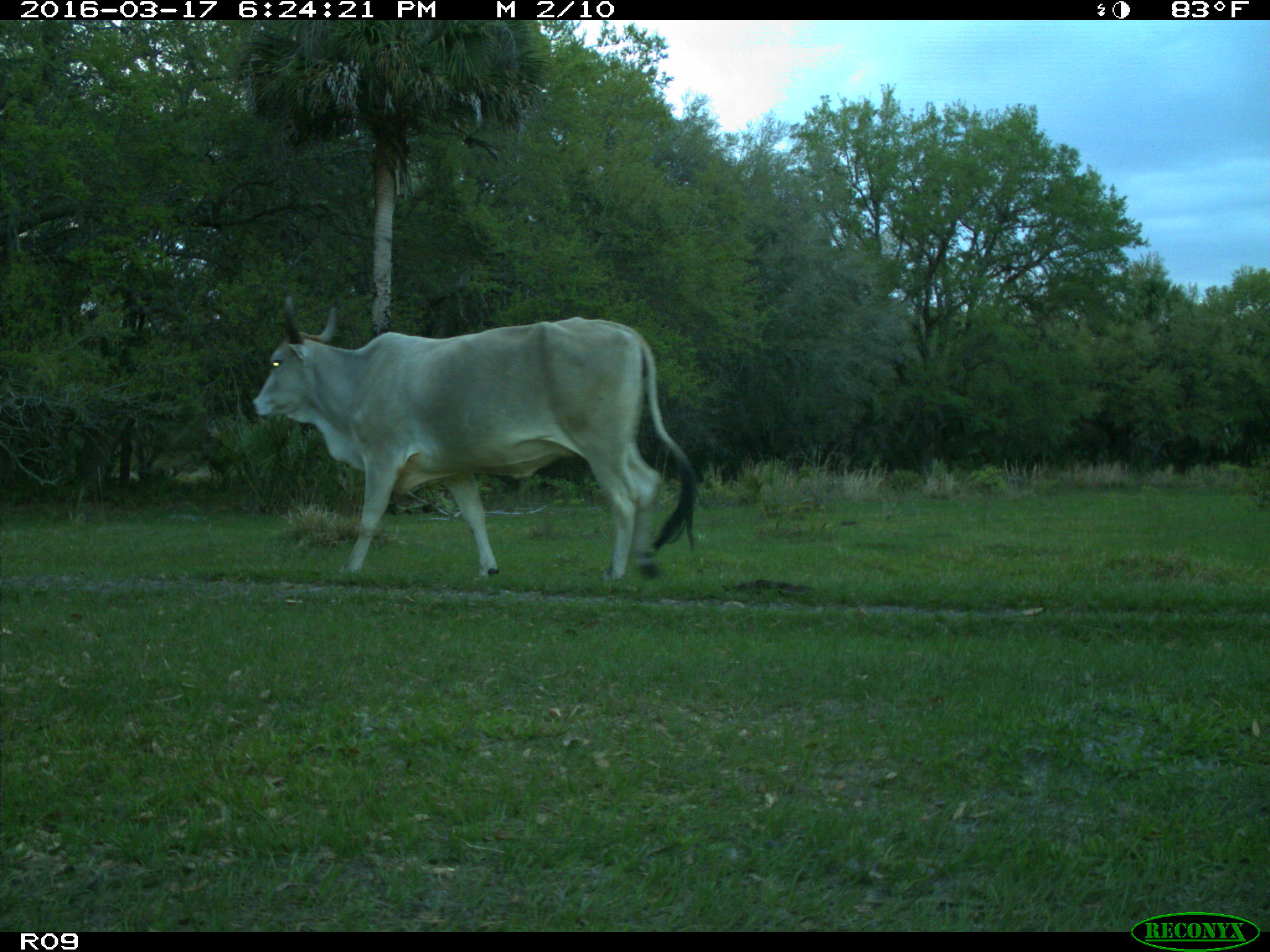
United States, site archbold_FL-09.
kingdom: Animalia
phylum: Chordata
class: Mammalia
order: Artiodactyla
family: Bovidae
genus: Bos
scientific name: Bos taurus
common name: domestic cow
Bos taurus (domestic cow).